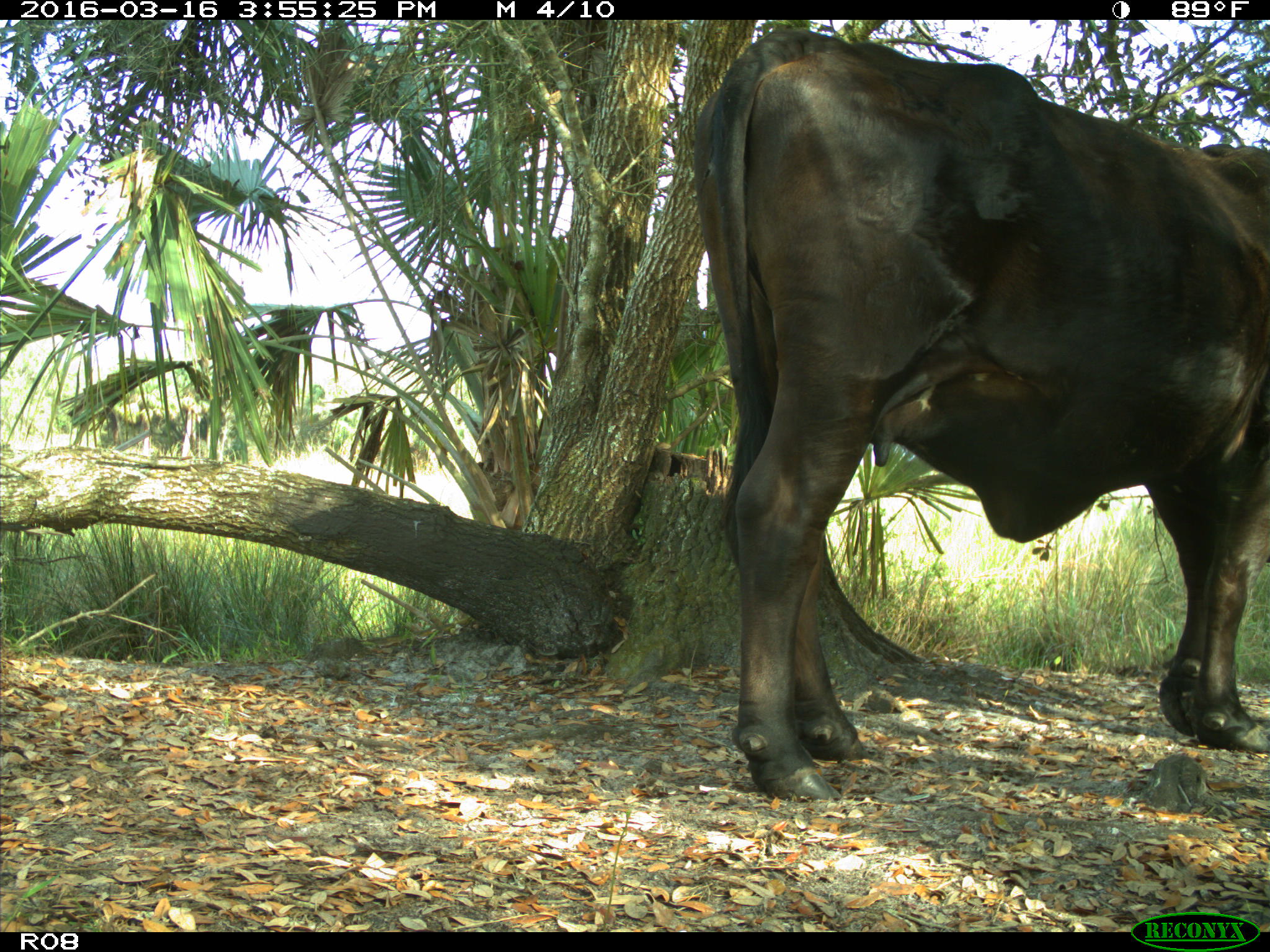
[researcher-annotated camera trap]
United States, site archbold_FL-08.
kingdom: Animalia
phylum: Chordata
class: Mammalia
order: Artiodactyla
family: Bovidae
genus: Bos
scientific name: Bos taurus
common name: domestic cow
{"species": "Bos taurus (domestic cow)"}